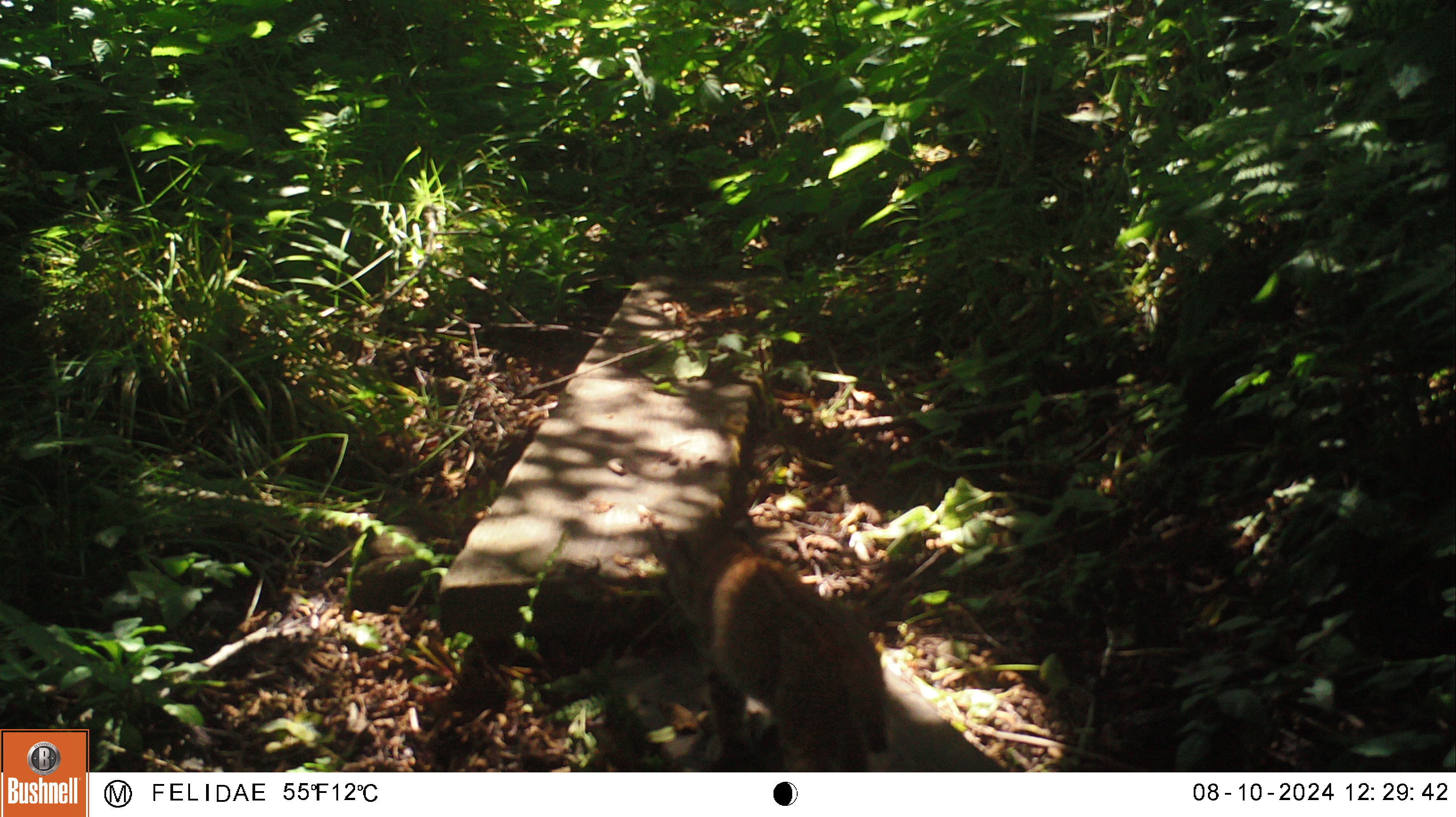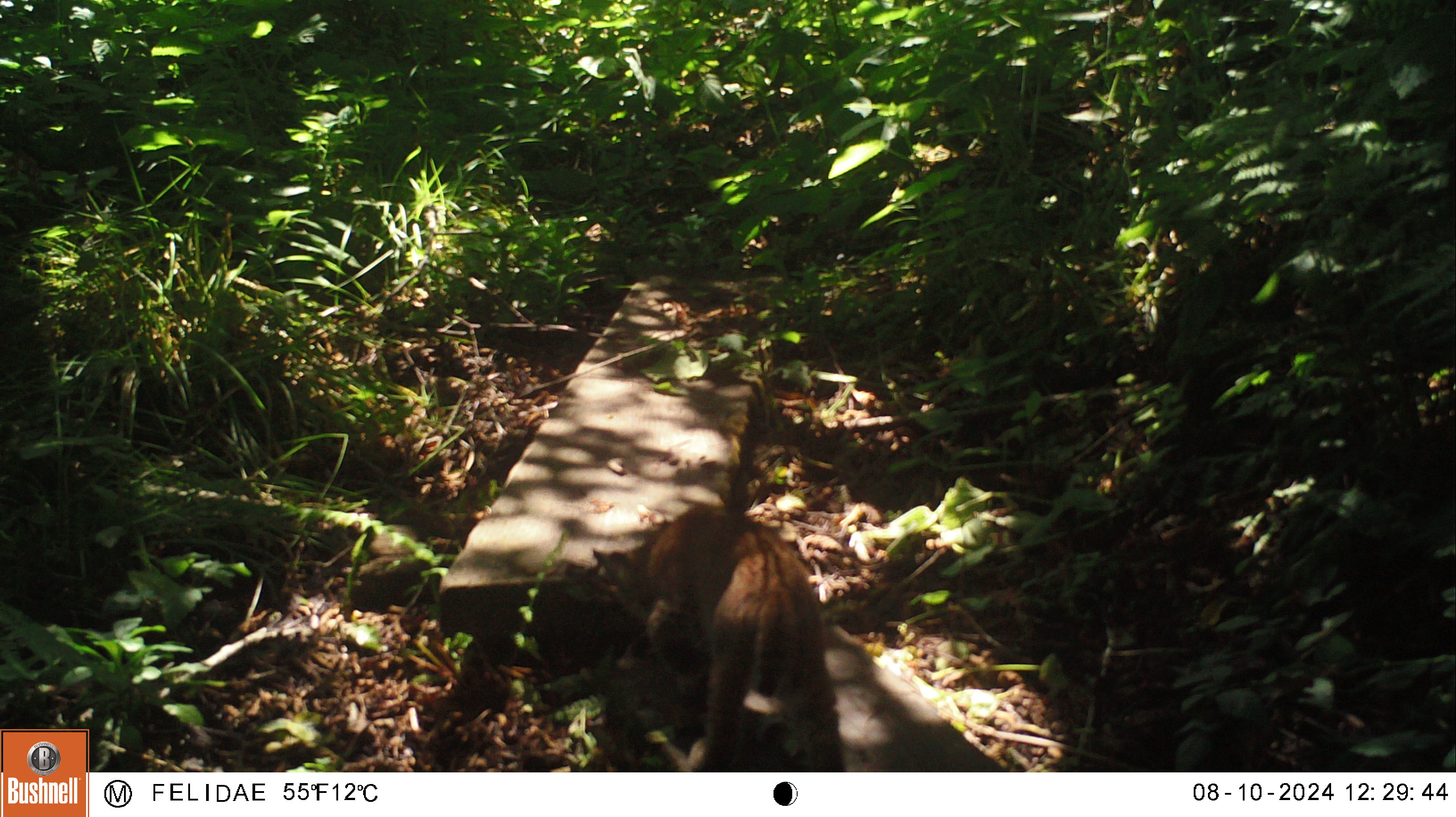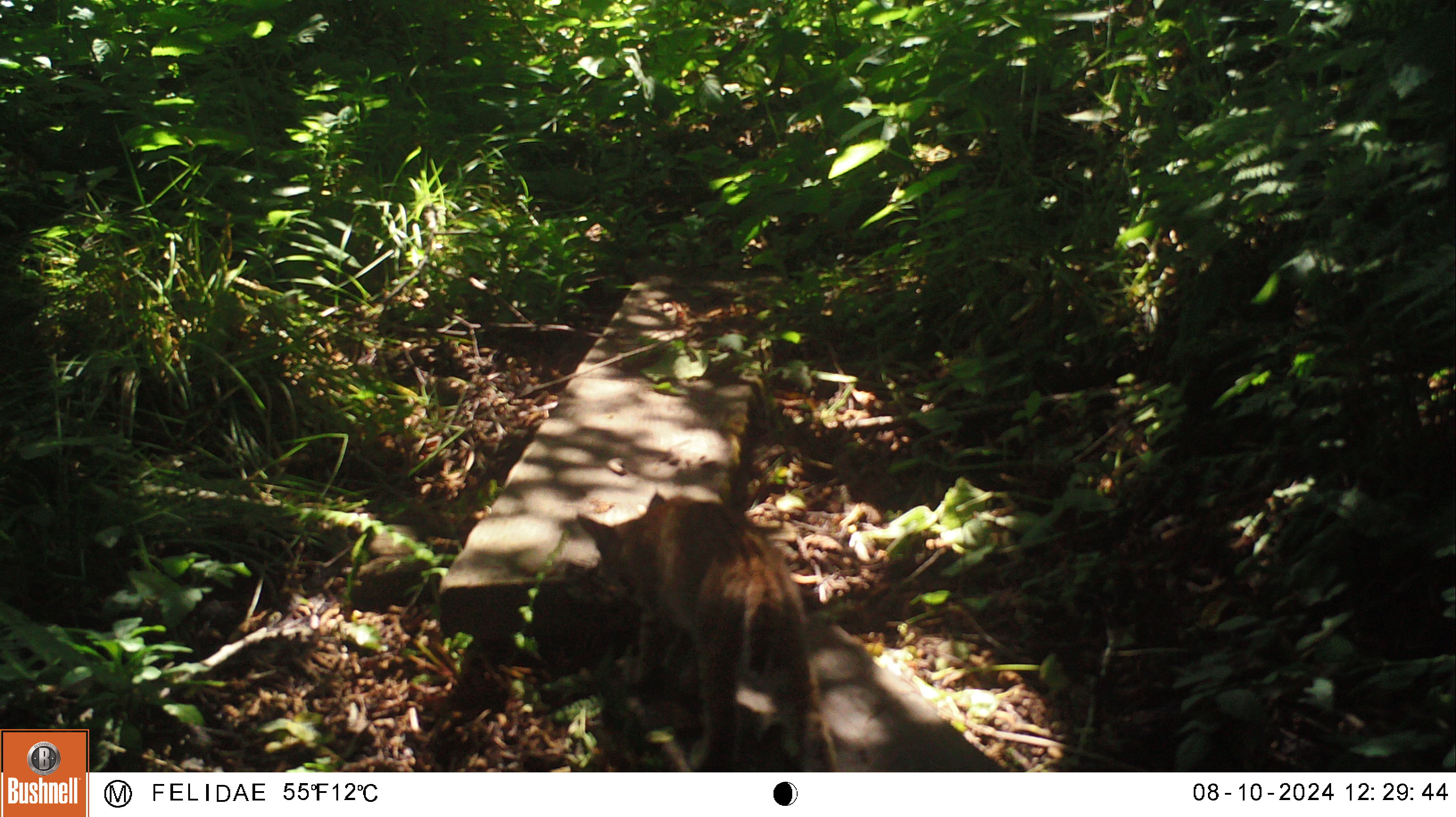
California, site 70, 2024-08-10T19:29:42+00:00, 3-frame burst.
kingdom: Animalia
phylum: Chordata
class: Mammalia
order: Carnivora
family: Felidae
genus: Lynx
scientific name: Lynx rufus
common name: bobcat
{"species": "bobcat (Lynx rufus)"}